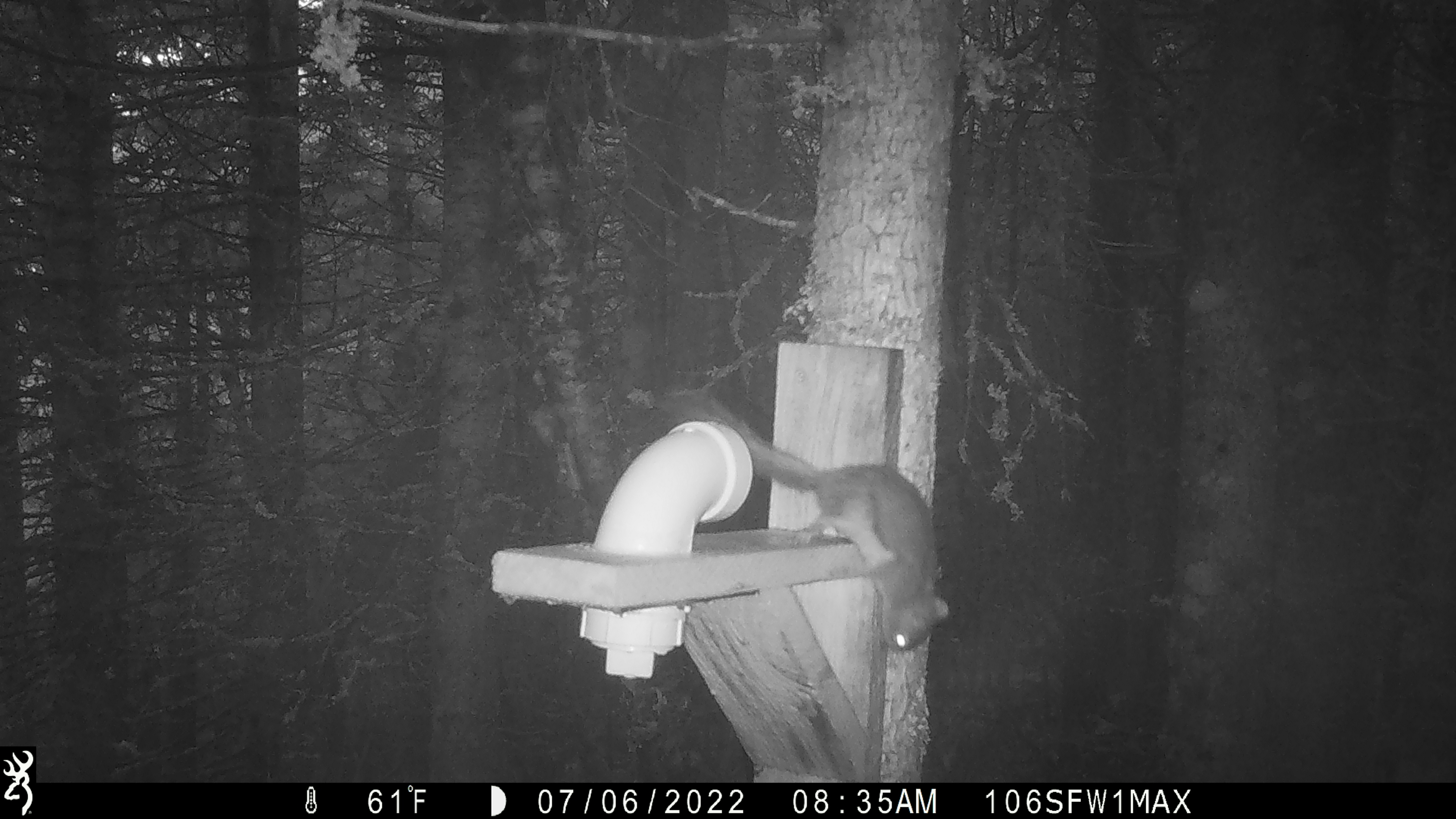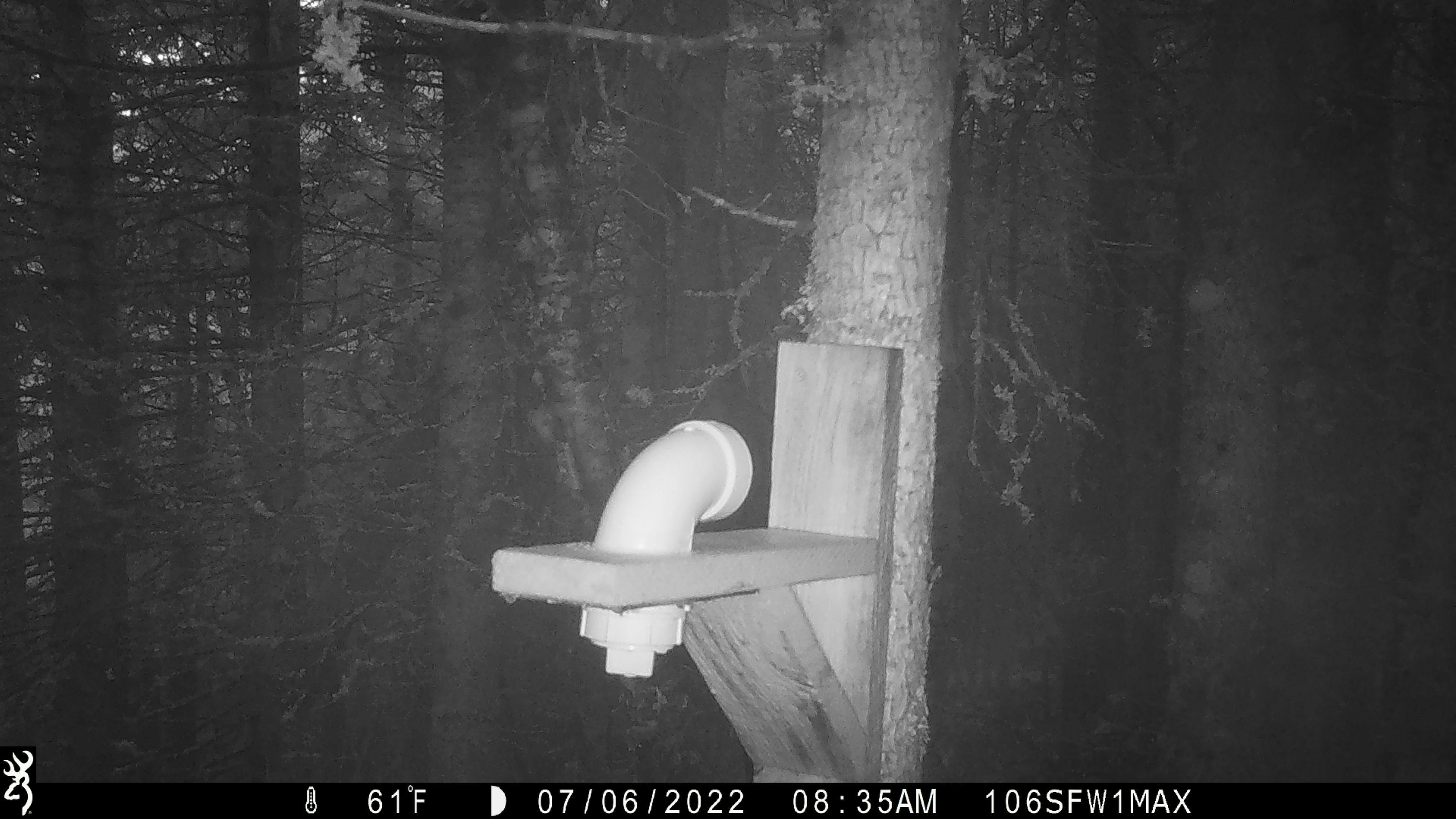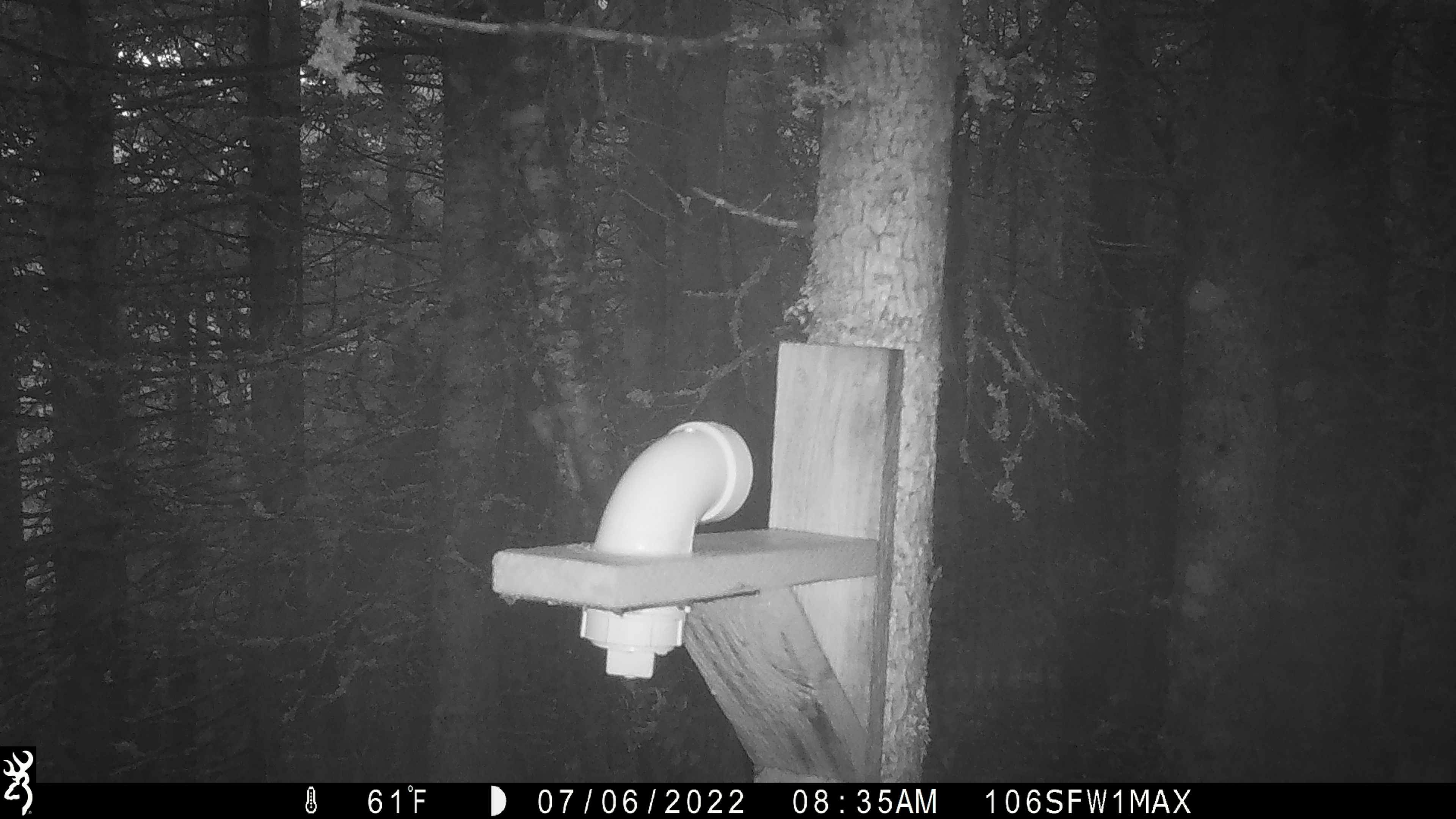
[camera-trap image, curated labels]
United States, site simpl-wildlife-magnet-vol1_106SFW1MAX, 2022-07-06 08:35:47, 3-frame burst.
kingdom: Animalia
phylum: Chordata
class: Mammalia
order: Rodentia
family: Sciuridae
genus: Tamiasciurus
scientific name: Tamiasciurus hudsonicus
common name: red squirrel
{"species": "red squirrel (Tamiasciurus hudsonicus)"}